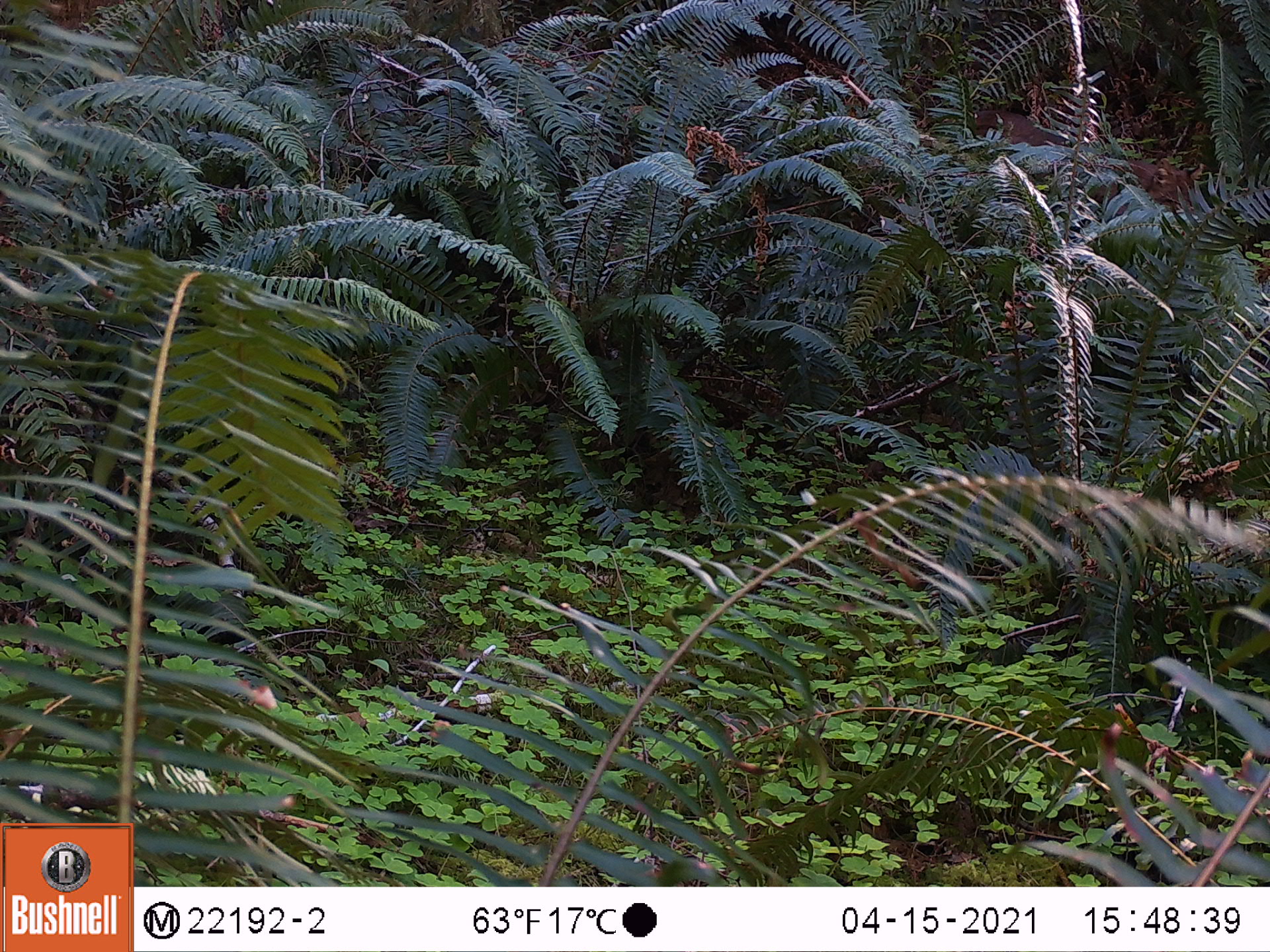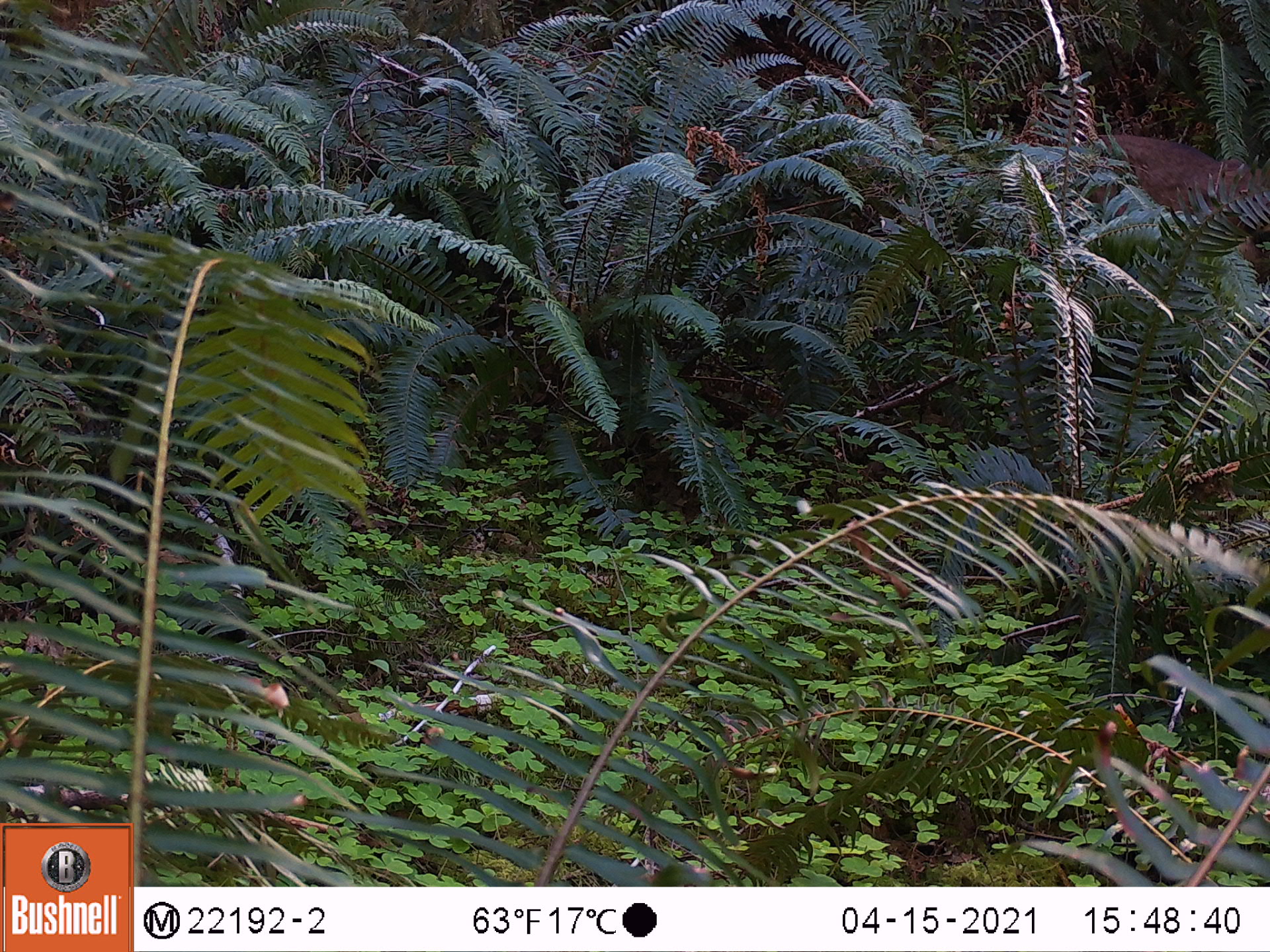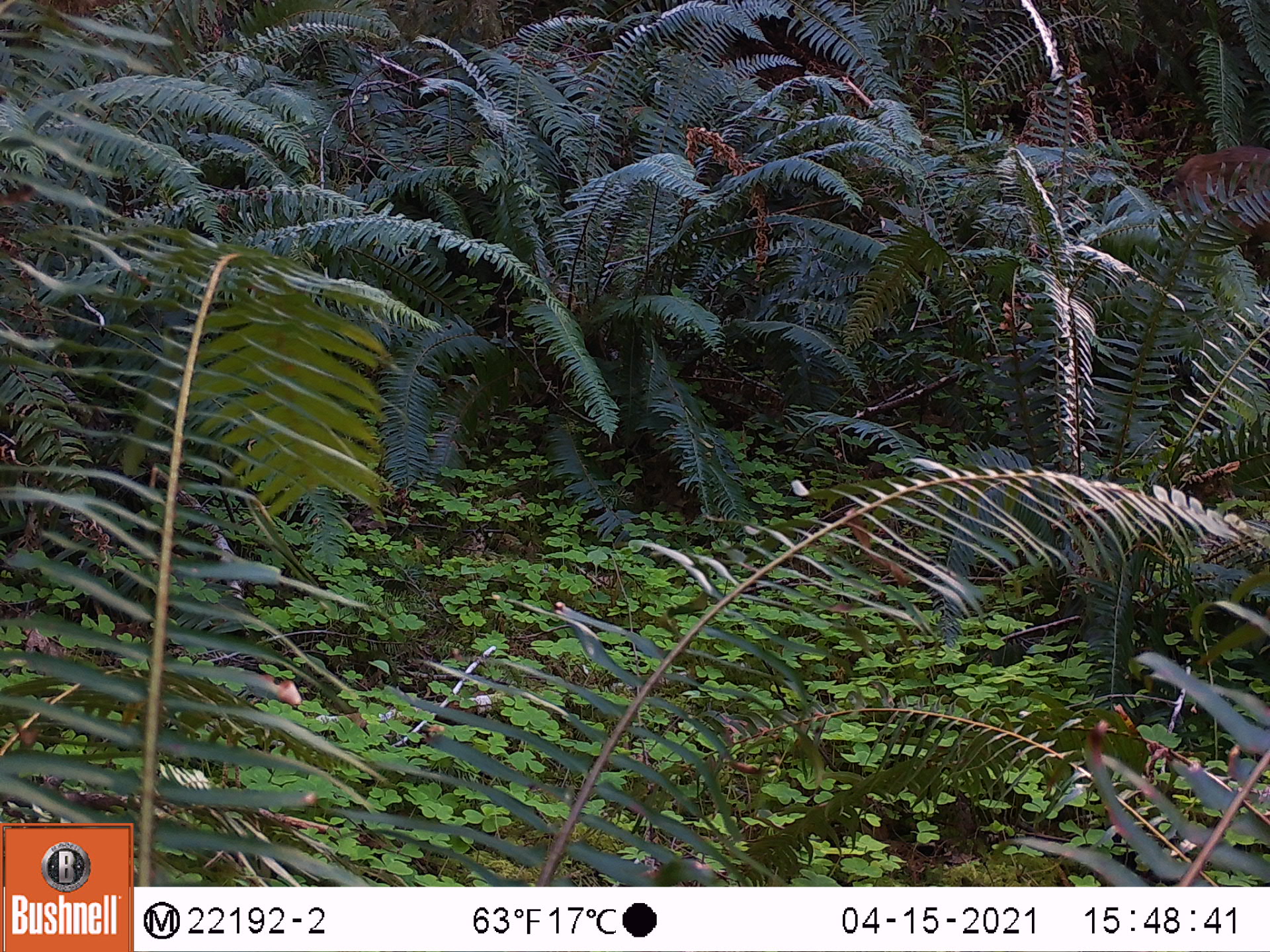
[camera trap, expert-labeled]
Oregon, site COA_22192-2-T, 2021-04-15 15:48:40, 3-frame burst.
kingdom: Animalia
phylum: Chordata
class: Mammalia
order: Carnivora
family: Felidae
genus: Lynx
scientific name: Lynx rufus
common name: bobcat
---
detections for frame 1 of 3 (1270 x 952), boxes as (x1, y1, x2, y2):
bobcat: (964, 103, 1209, 242)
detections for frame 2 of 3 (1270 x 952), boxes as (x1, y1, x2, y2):
bobcat: (1070, 113, 1264, 274)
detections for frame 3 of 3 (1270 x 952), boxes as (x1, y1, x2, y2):
bobcat: (1165, 132, 1264, 254)